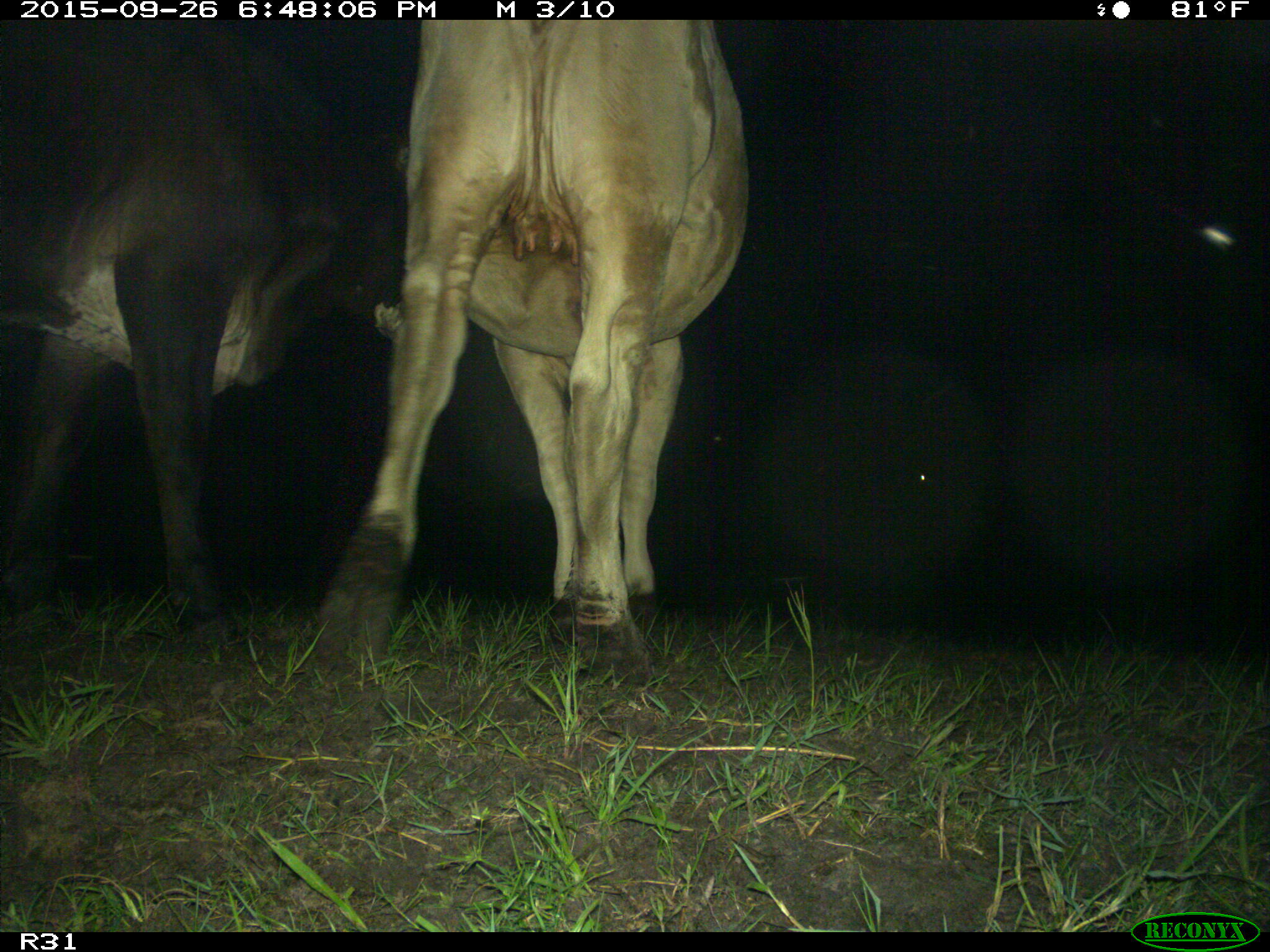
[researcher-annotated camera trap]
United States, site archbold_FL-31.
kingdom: Animalia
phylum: Chordata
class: Mammalia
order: Artiodactyla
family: Bovidae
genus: Bos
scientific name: Bos taurus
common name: domestic cow